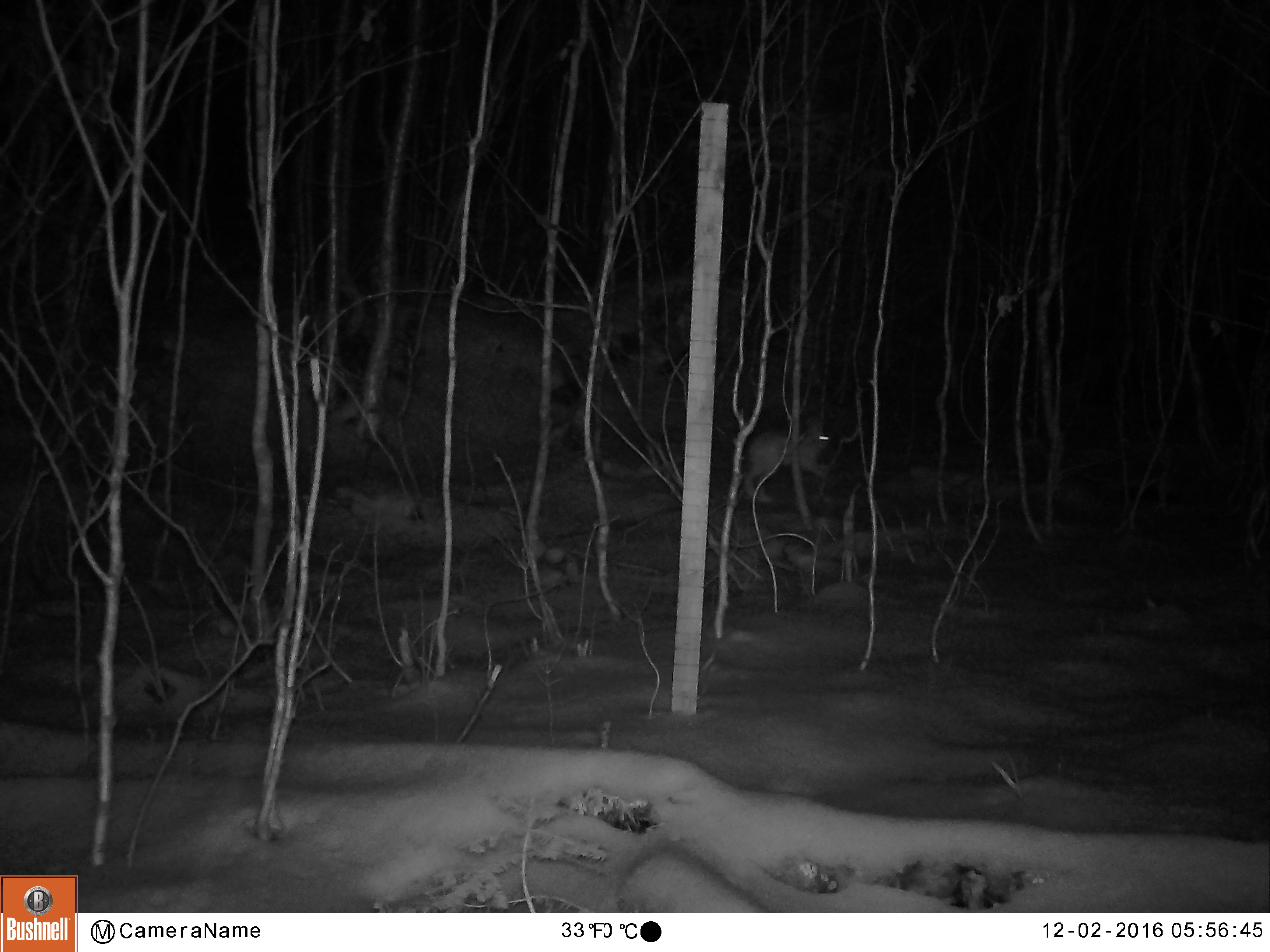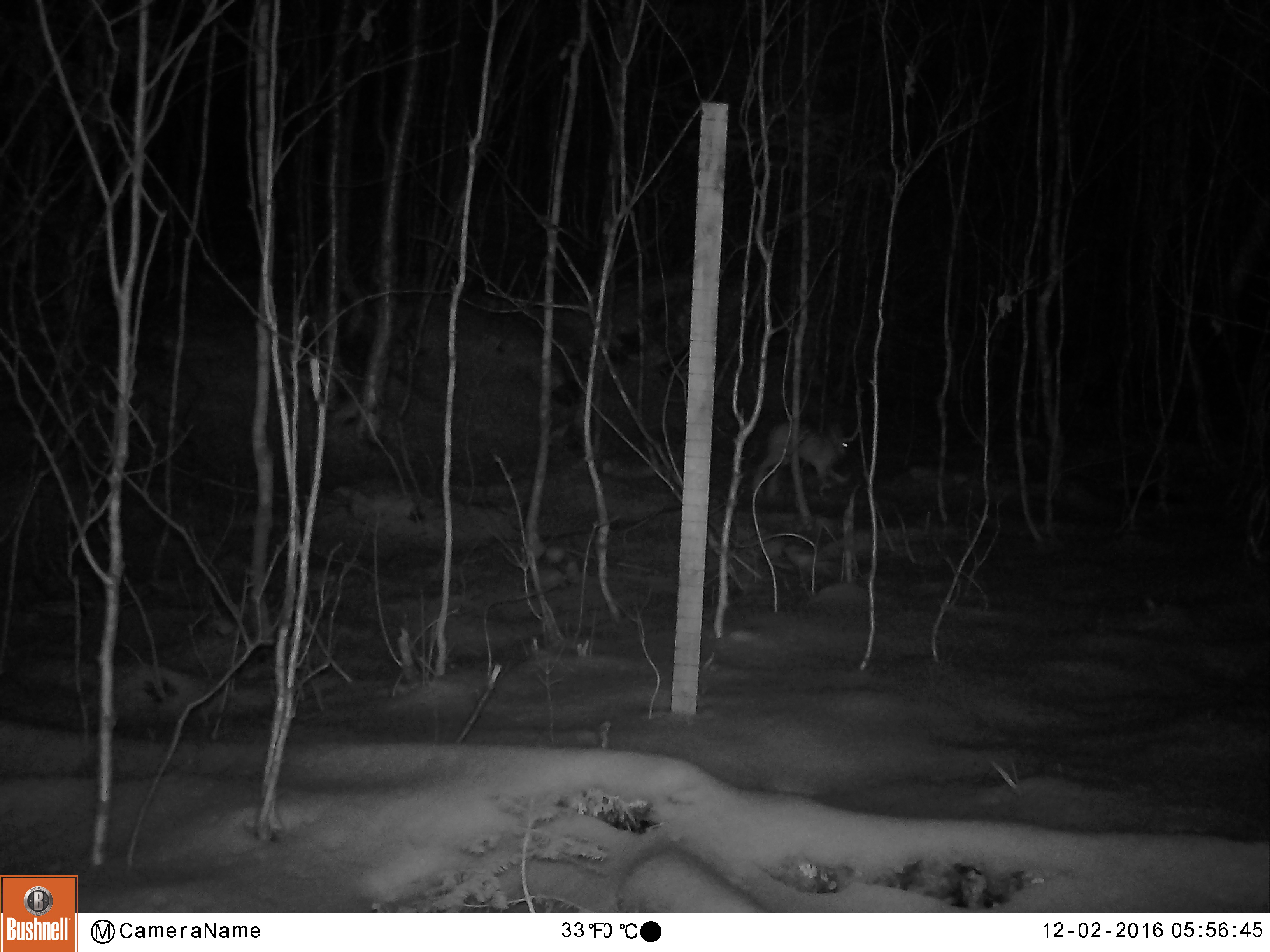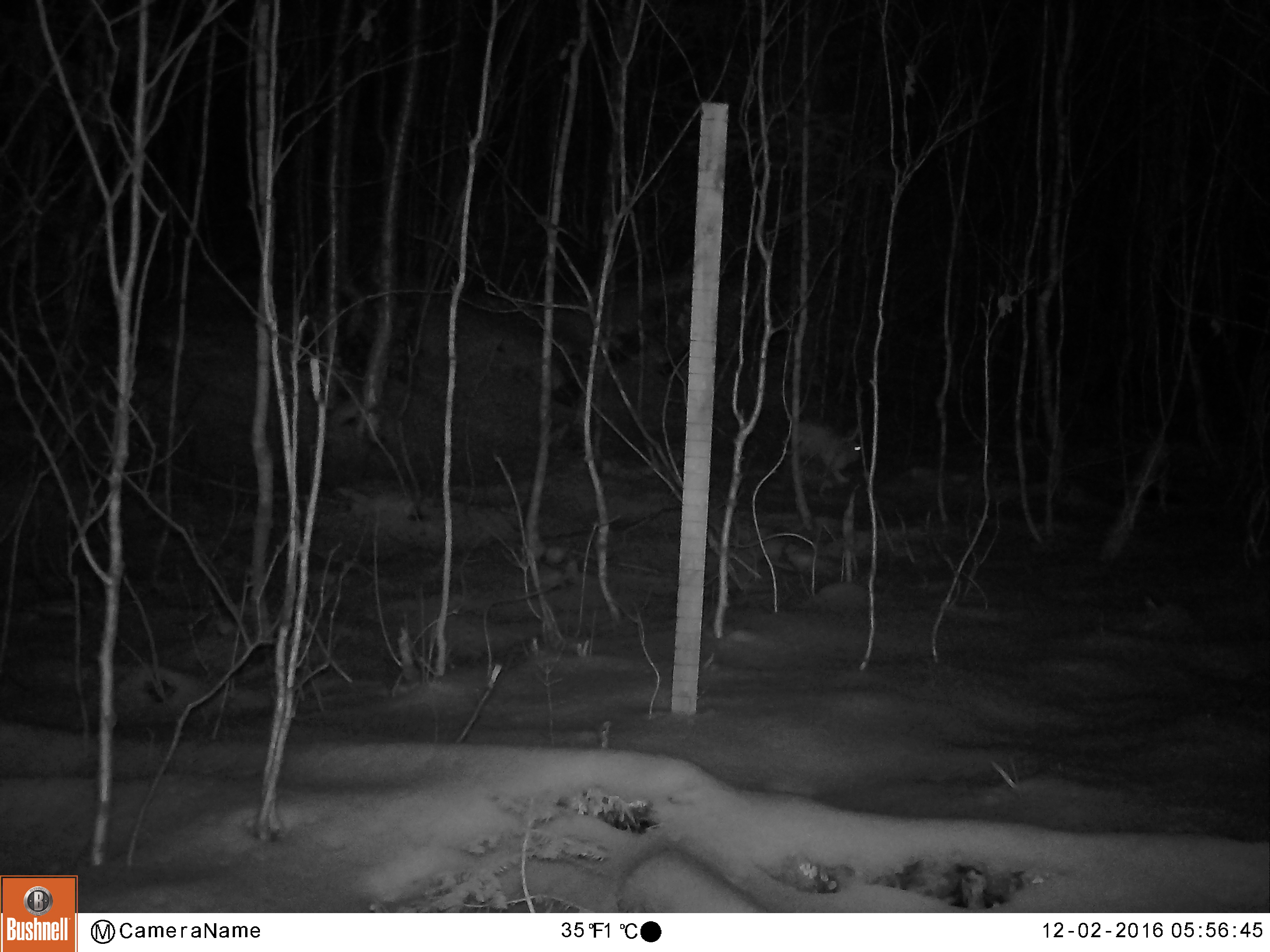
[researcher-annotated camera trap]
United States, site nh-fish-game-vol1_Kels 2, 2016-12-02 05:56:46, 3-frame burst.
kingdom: Animalia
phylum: Chordata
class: Mammalia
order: Lagomorpha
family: Leporidae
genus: Lepus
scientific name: Lepus americanus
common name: snowshoe hare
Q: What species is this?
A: Snowshoe hare (Lepus americanus).